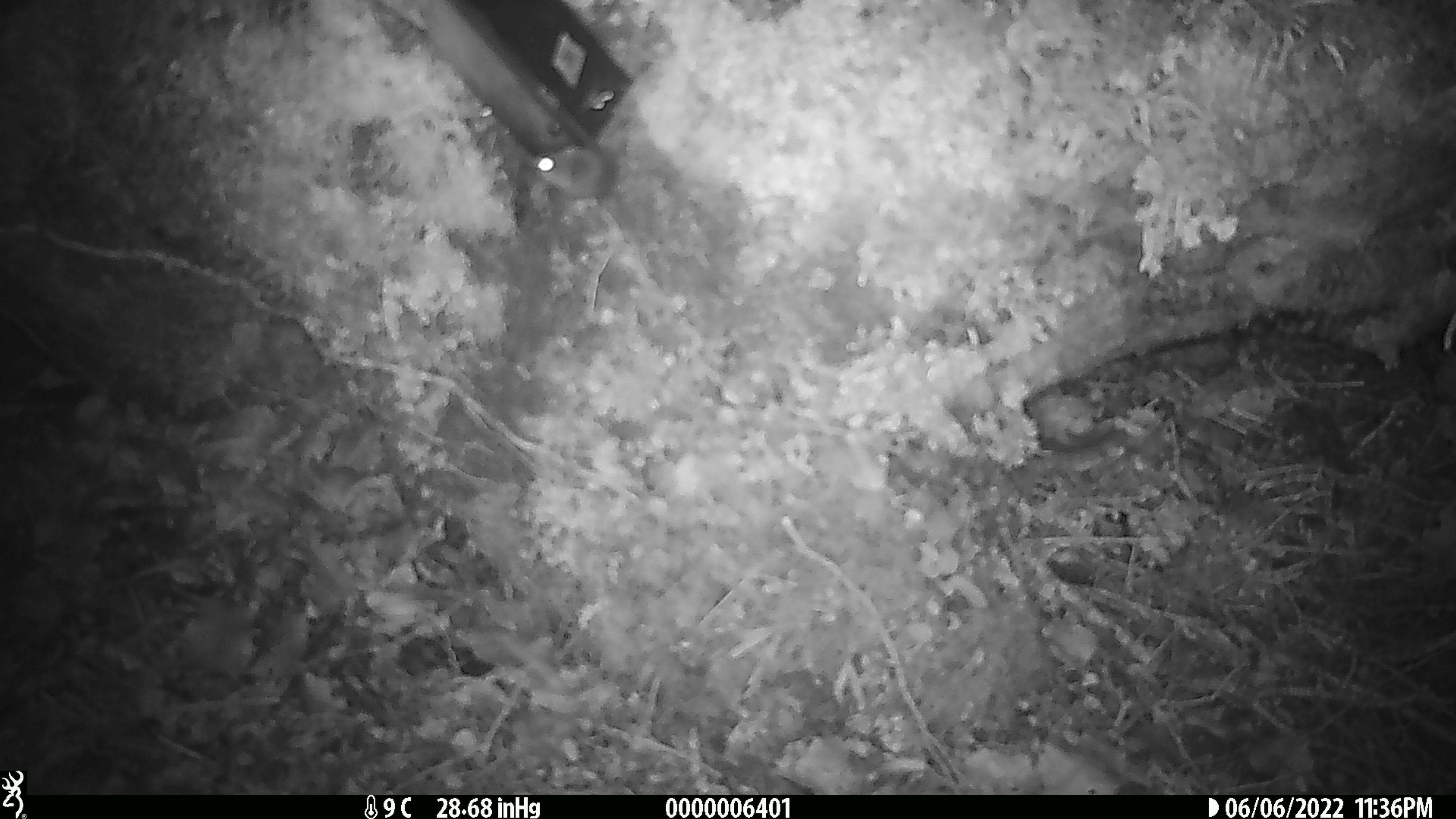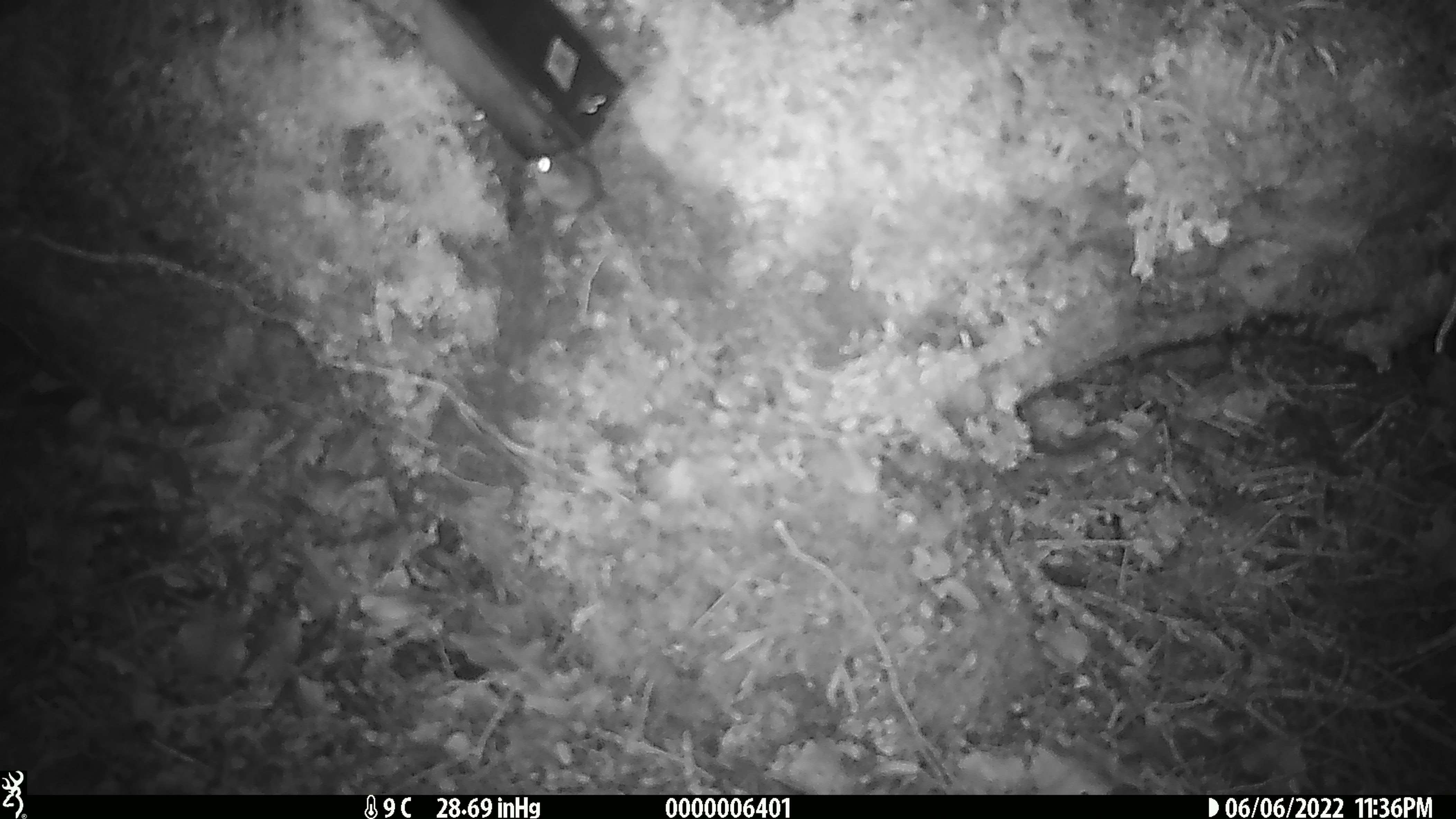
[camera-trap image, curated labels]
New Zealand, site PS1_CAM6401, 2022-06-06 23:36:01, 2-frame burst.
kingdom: Animalia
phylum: Chordata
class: Mammalia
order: Rodentia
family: Muridae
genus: Mus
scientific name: Mus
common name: mouse